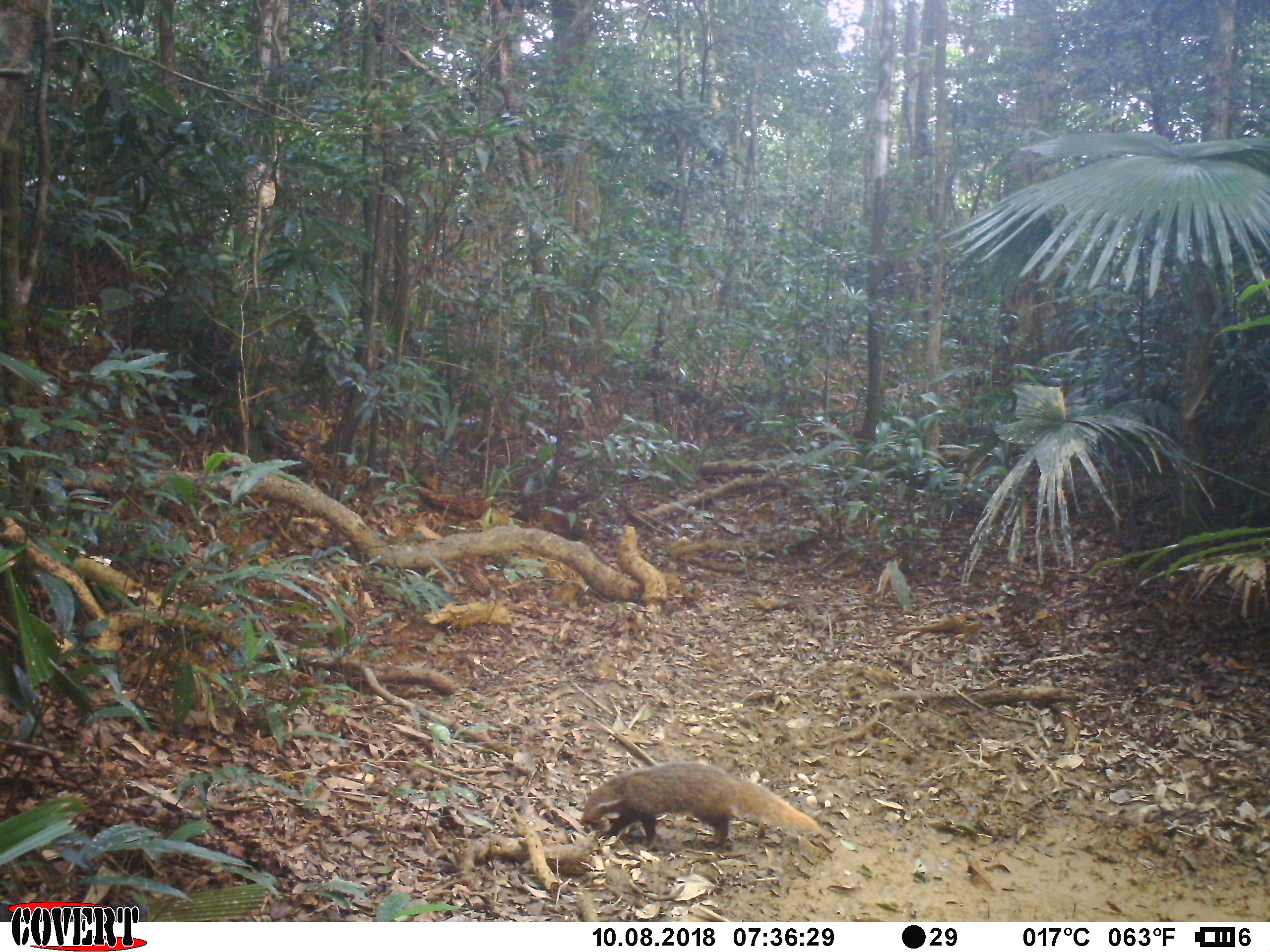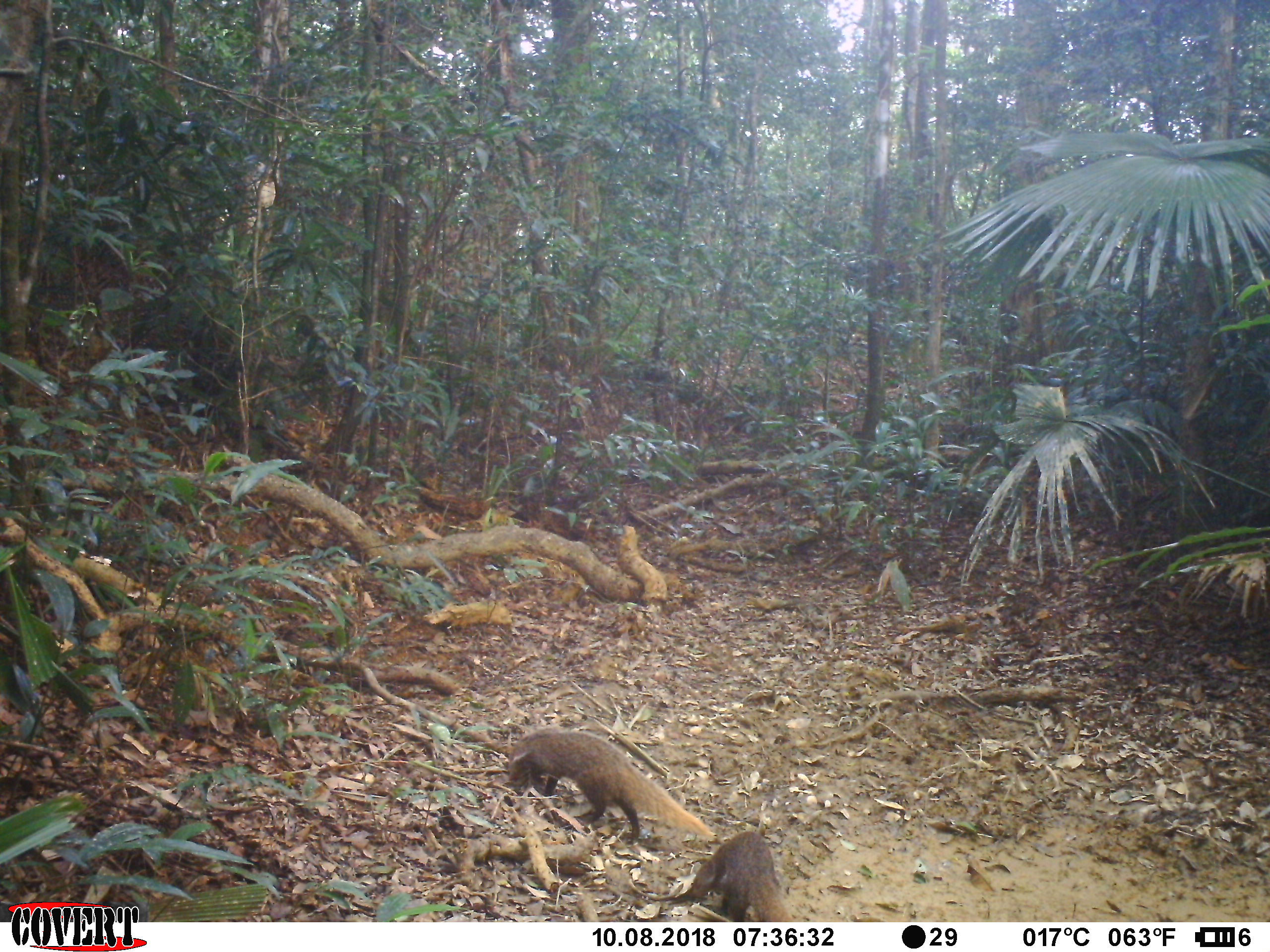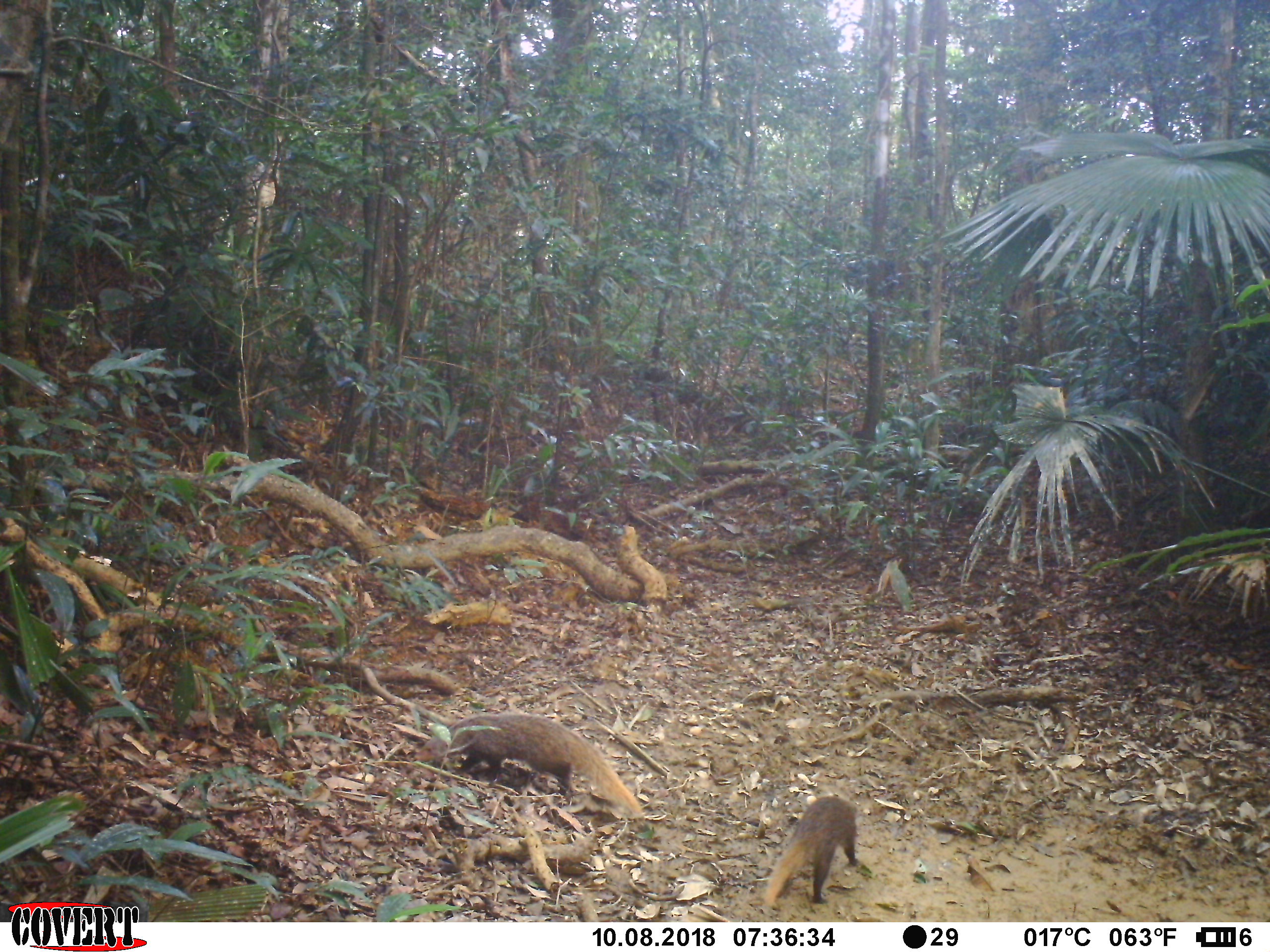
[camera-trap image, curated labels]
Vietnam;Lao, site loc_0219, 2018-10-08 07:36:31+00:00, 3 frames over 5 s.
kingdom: Animalia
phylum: Chordata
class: Mammalia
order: Carnivora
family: Herpestidae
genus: Urva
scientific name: Urva urva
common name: crab-eating mongoose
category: crab eating mongoose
Crab eating mongoose (crab-eating mongoose) (Urva urva). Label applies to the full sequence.